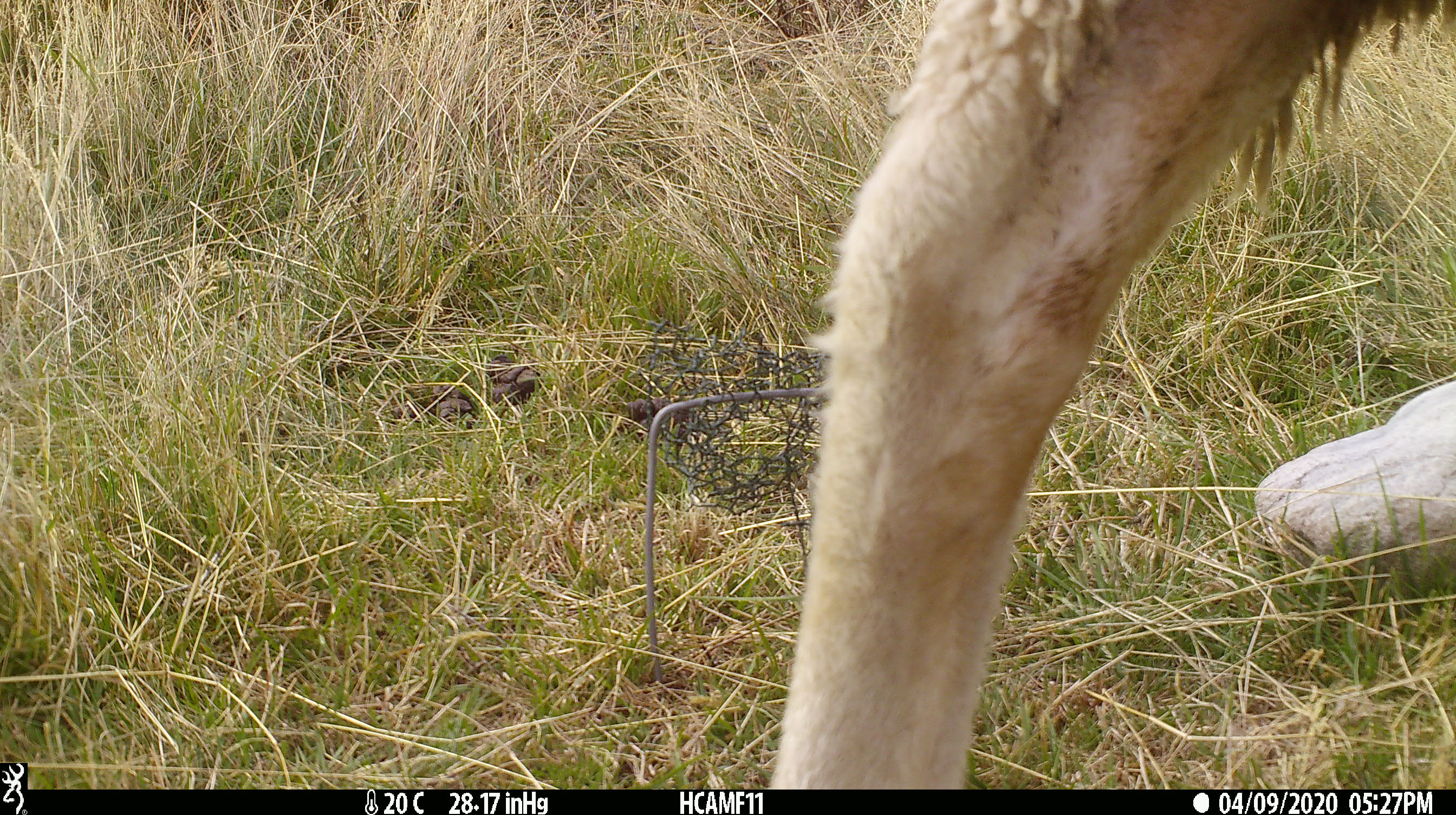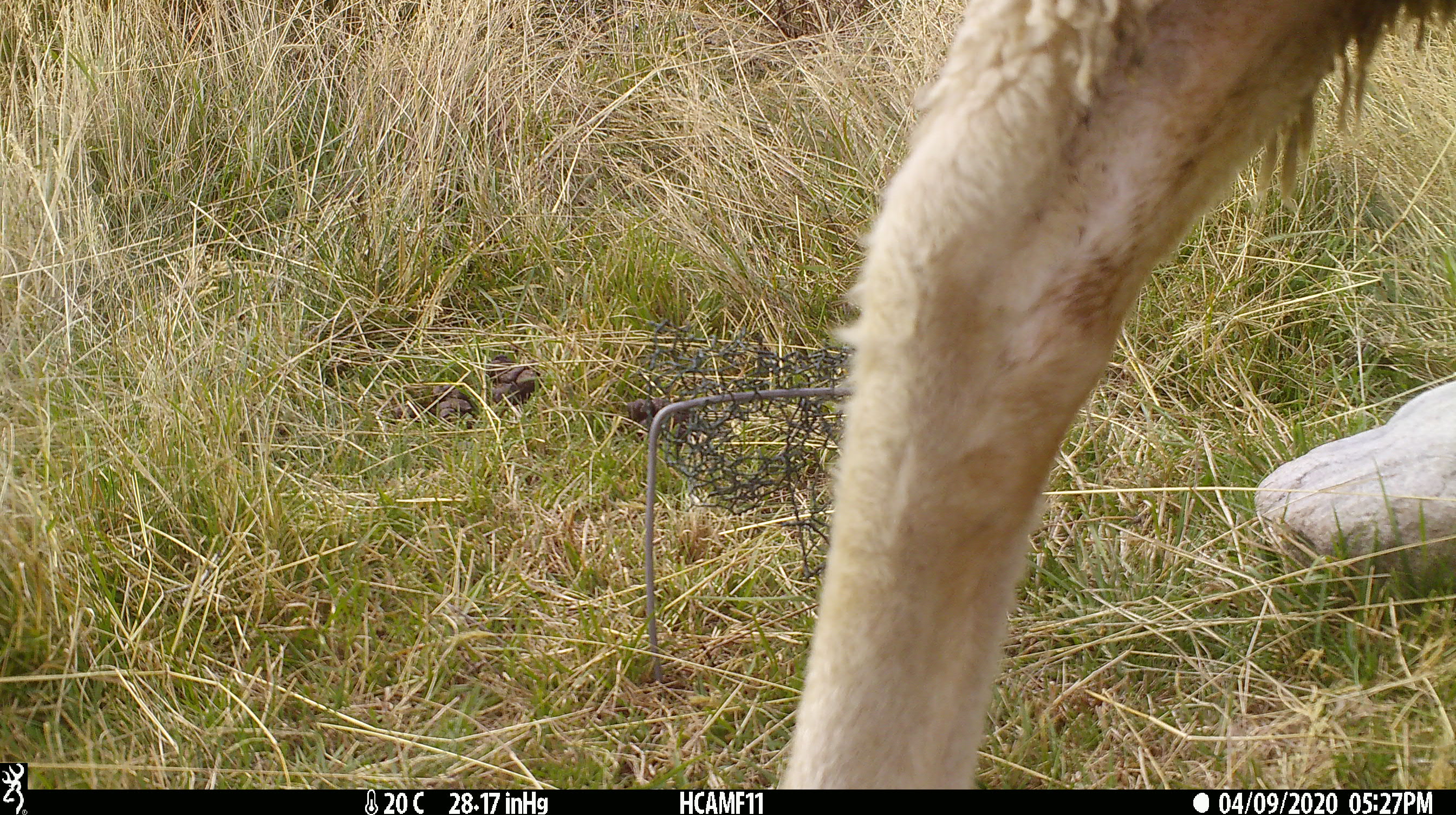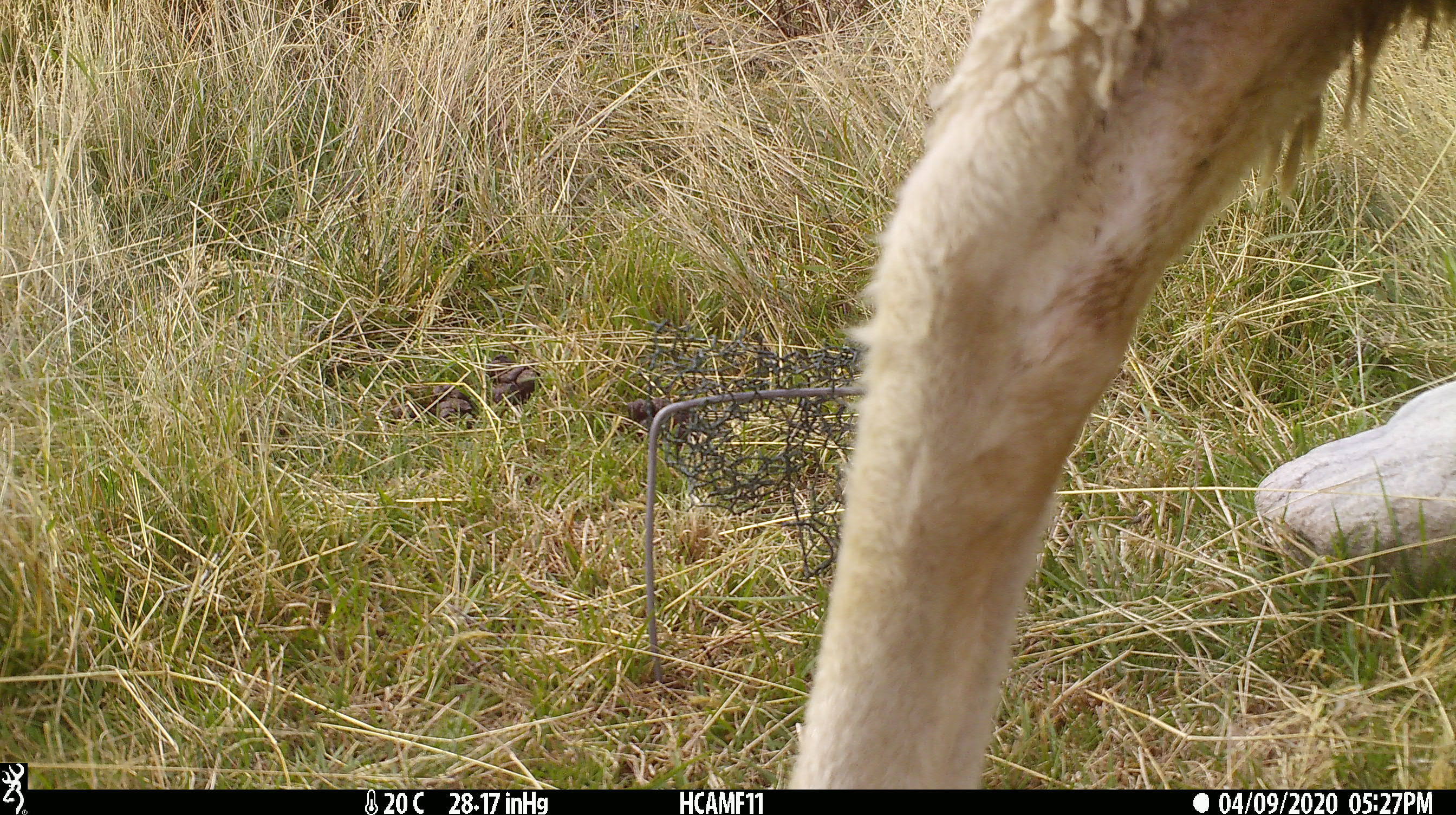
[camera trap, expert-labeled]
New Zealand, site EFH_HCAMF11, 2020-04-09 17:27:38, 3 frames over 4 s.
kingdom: Animalia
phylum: Chordata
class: Mammalia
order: Artiodactyla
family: Bovidae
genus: Ovis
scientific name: Ovis aries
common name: domestic sheep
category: sheep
Sheep (domestic sheep) (Ovis aries).